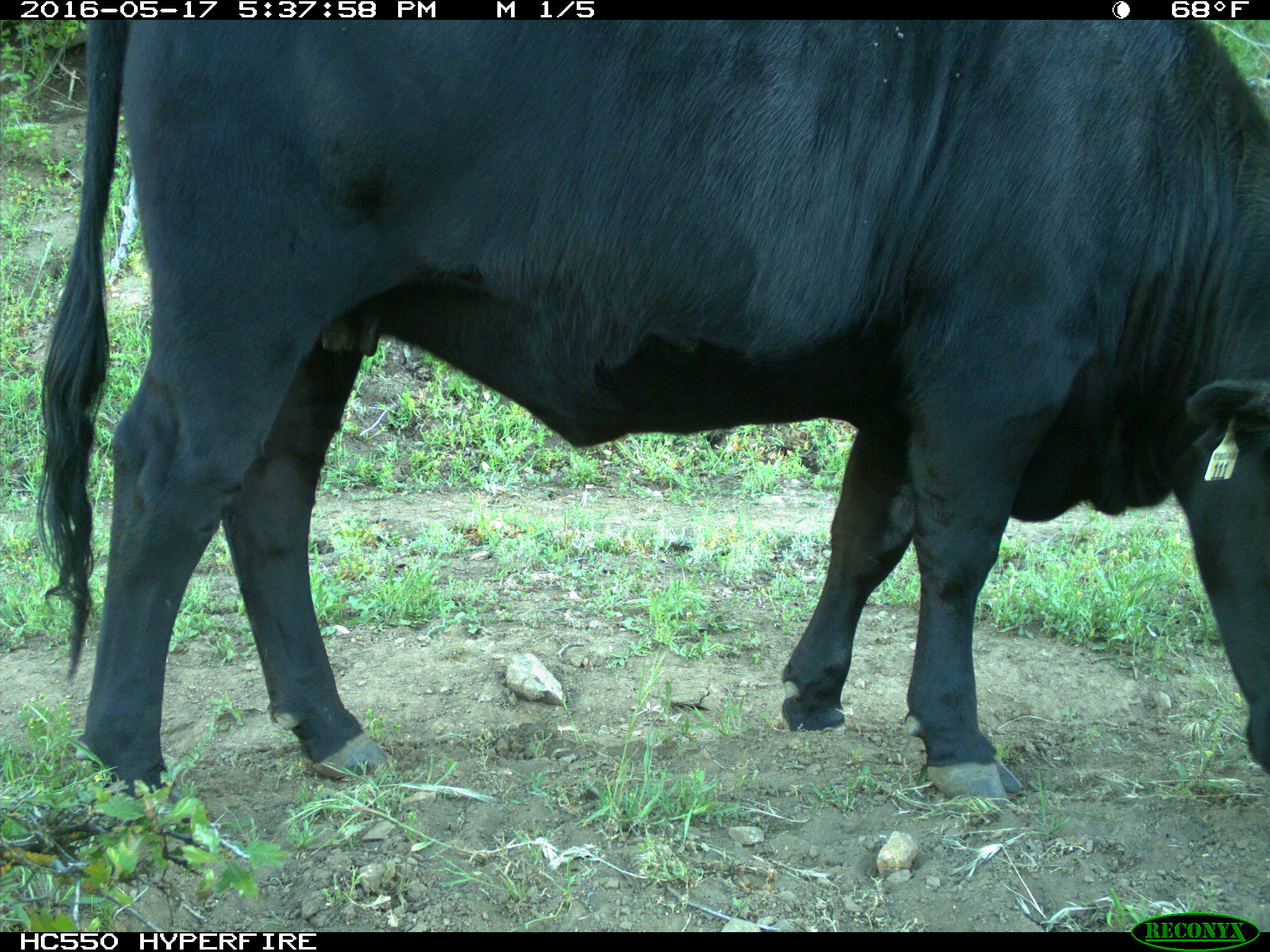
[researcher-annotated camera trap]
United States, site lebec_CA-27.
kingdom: Animalia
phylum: Chordata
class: Mammalia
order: Artiodactyla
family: Bovidae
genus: Bos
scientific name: Bos taurus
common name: domestic cow